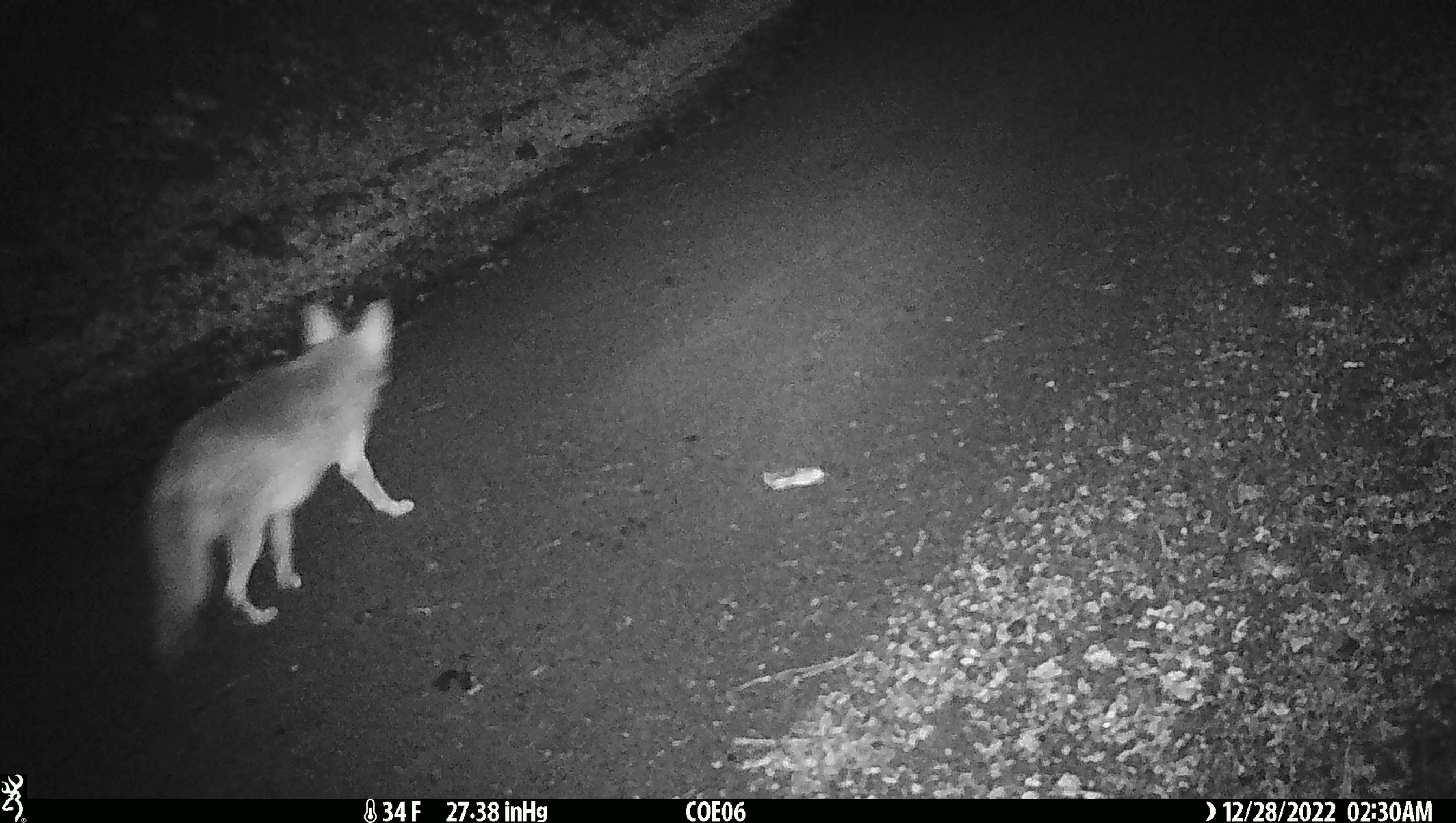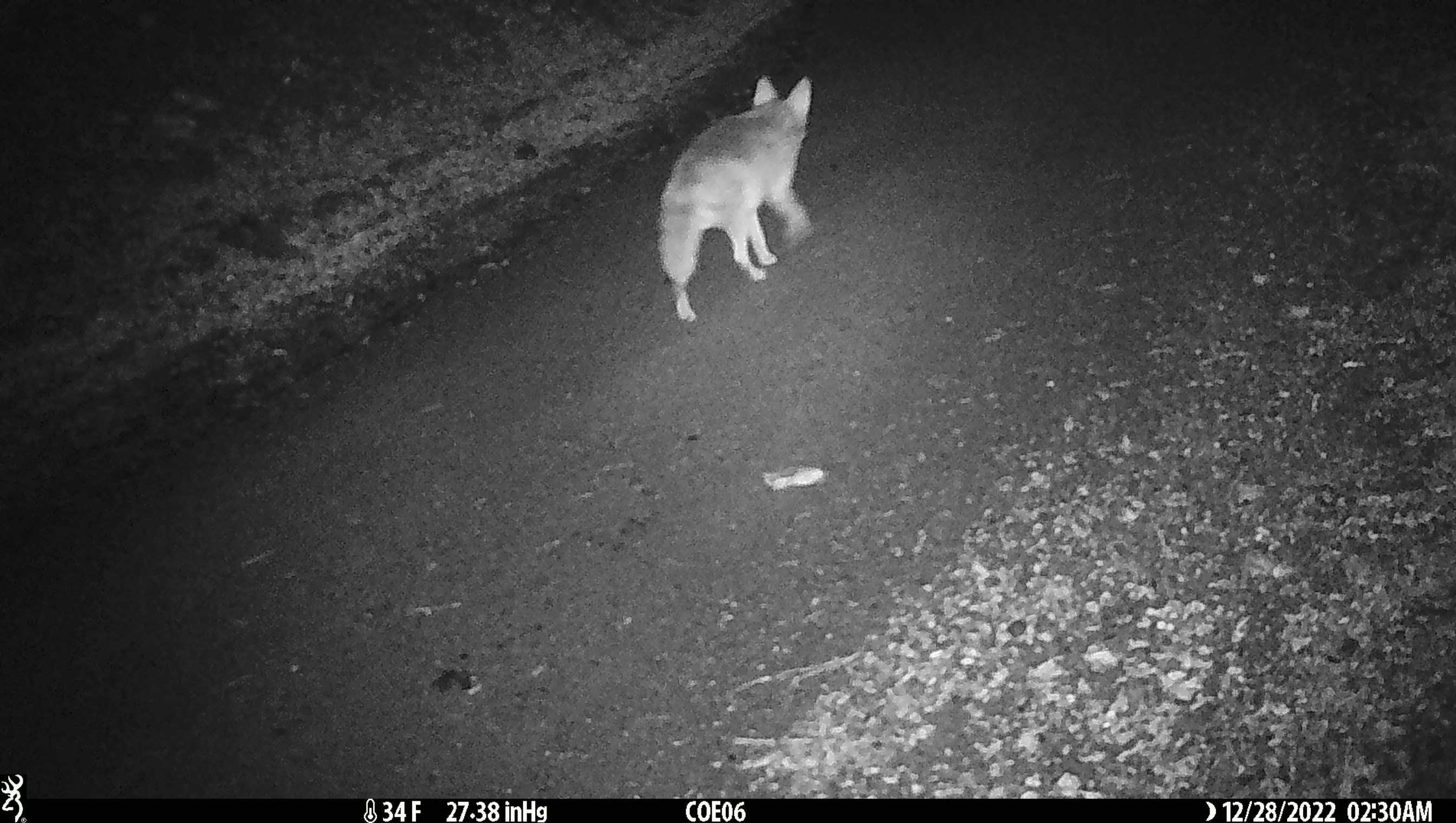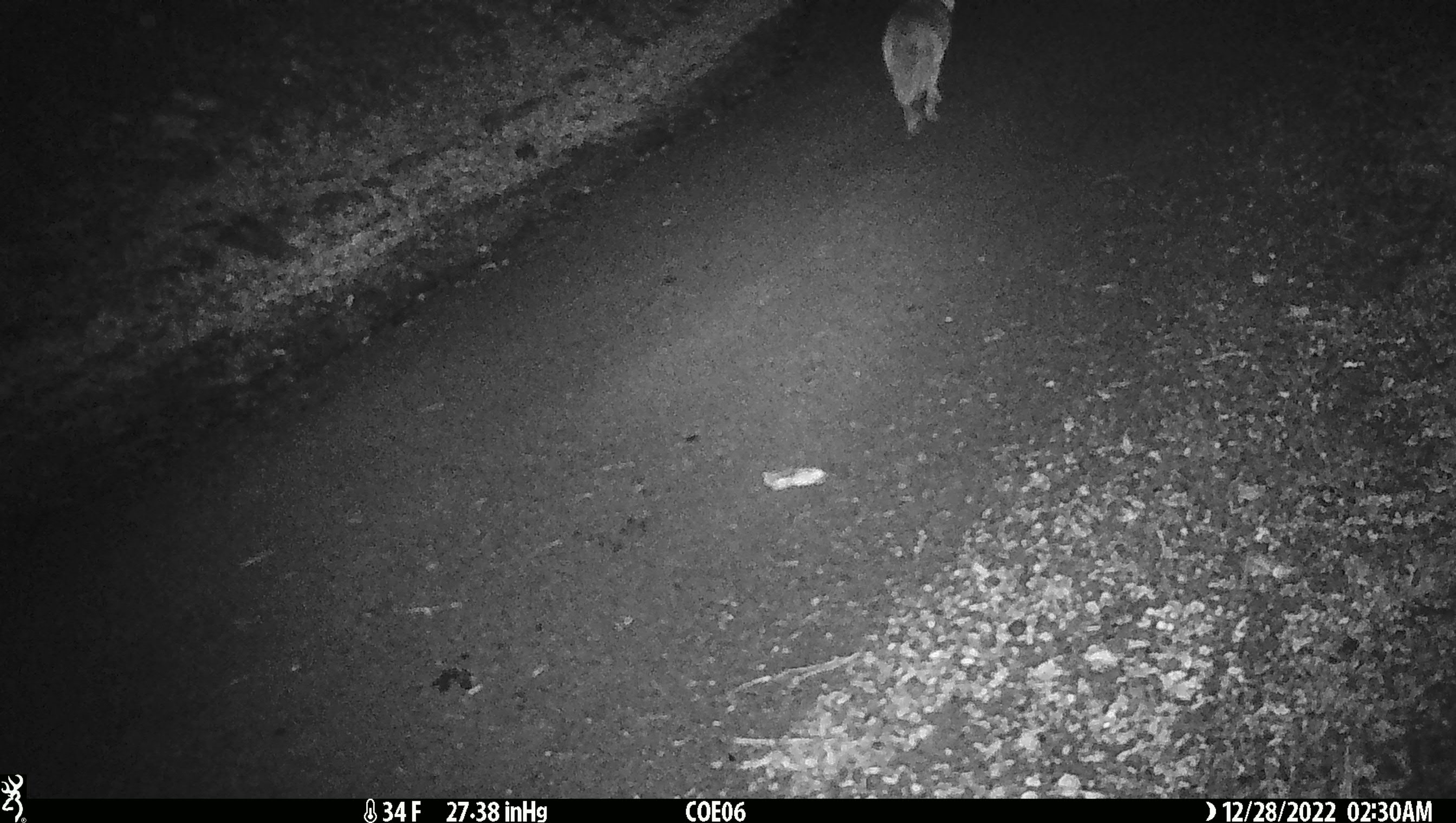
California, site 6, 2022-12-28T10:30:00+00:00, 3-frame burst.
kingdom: Animalia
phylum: Chordata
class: Mammalia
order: Carnivora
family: Canidae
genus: Canis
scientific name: Canis latrans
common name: coyote